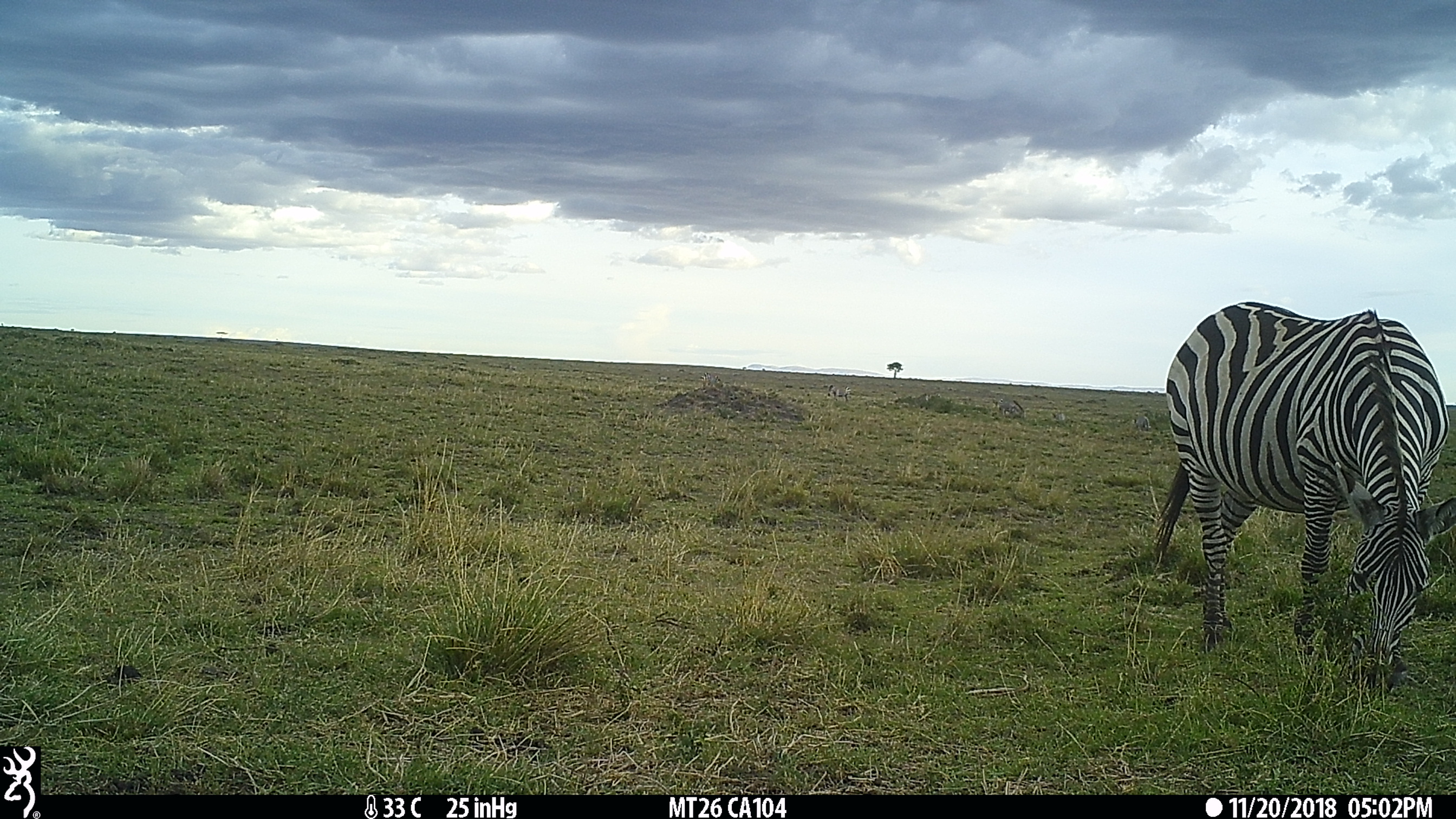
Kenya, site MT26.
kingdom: Animalia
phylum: Chordata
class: Mammalia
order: Perissodactyla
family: Equidae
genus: Equus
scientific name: Equus quagga burchellii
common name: burchell's zebra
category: zebra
Zebra (burchell's zebra) (Equus quagga burchellii).